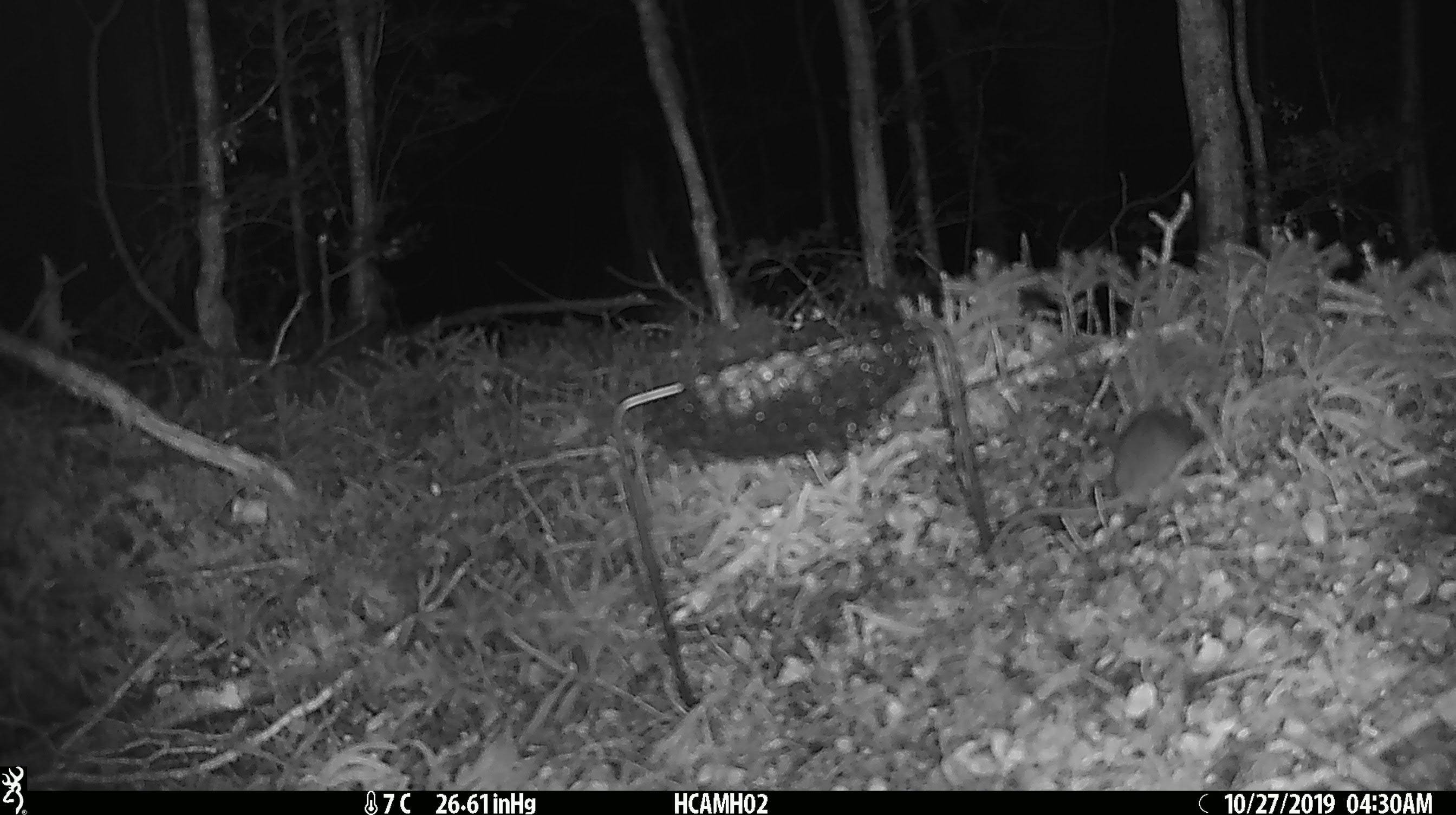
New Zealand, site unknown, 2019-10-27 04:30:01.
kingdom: Animalia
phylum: Chordata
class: Mammalia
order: Rodentia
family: Muridae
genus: Mus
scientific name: Mus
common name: mouse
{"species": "mouse (Mus)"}